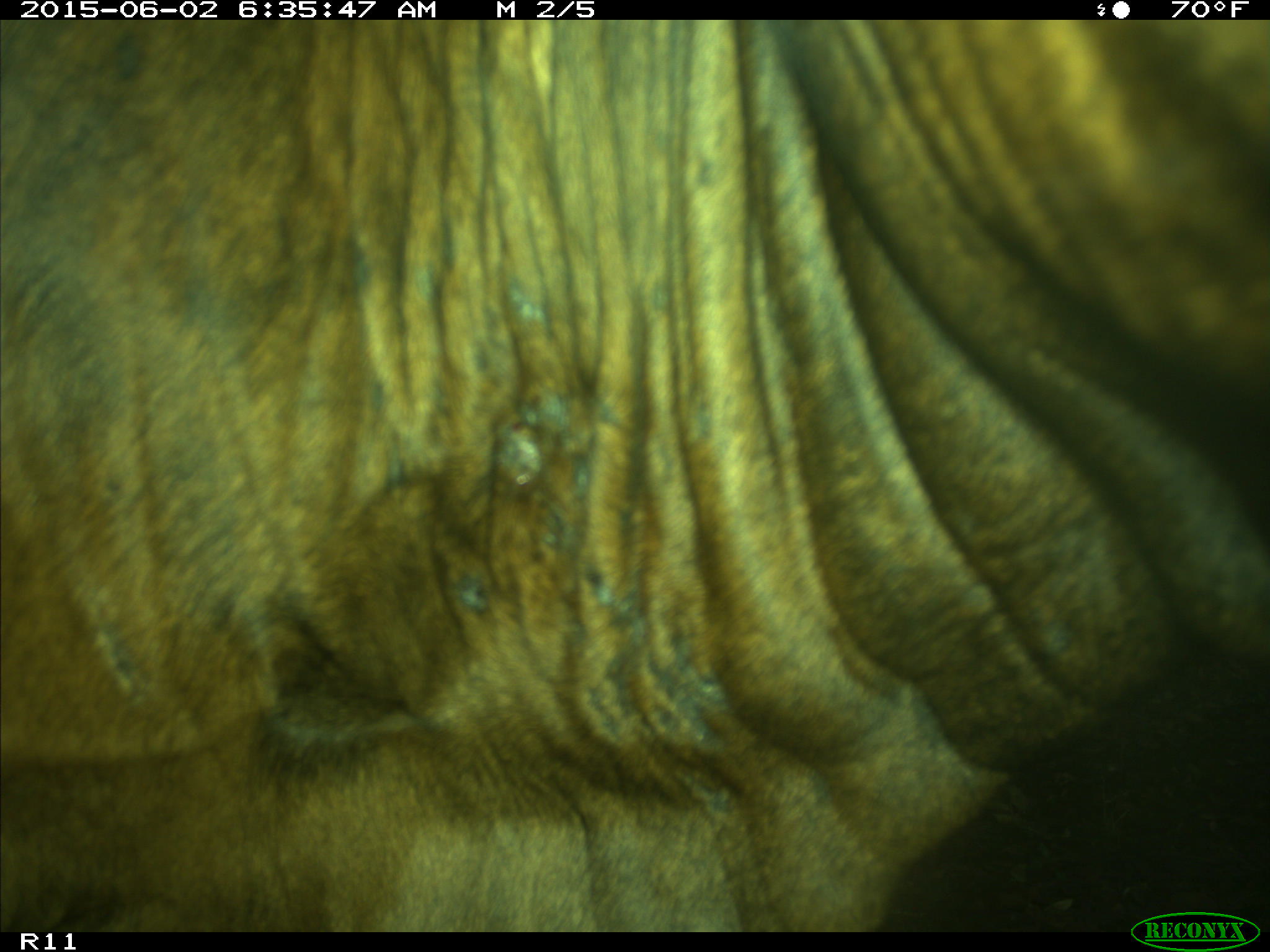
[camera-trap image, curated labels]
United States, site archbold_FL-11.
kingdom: Animalia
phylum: Chordata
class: Mammalia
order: Artiodactyla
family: Bovidae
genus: Bos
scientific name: Bos taurus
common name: domestic cow